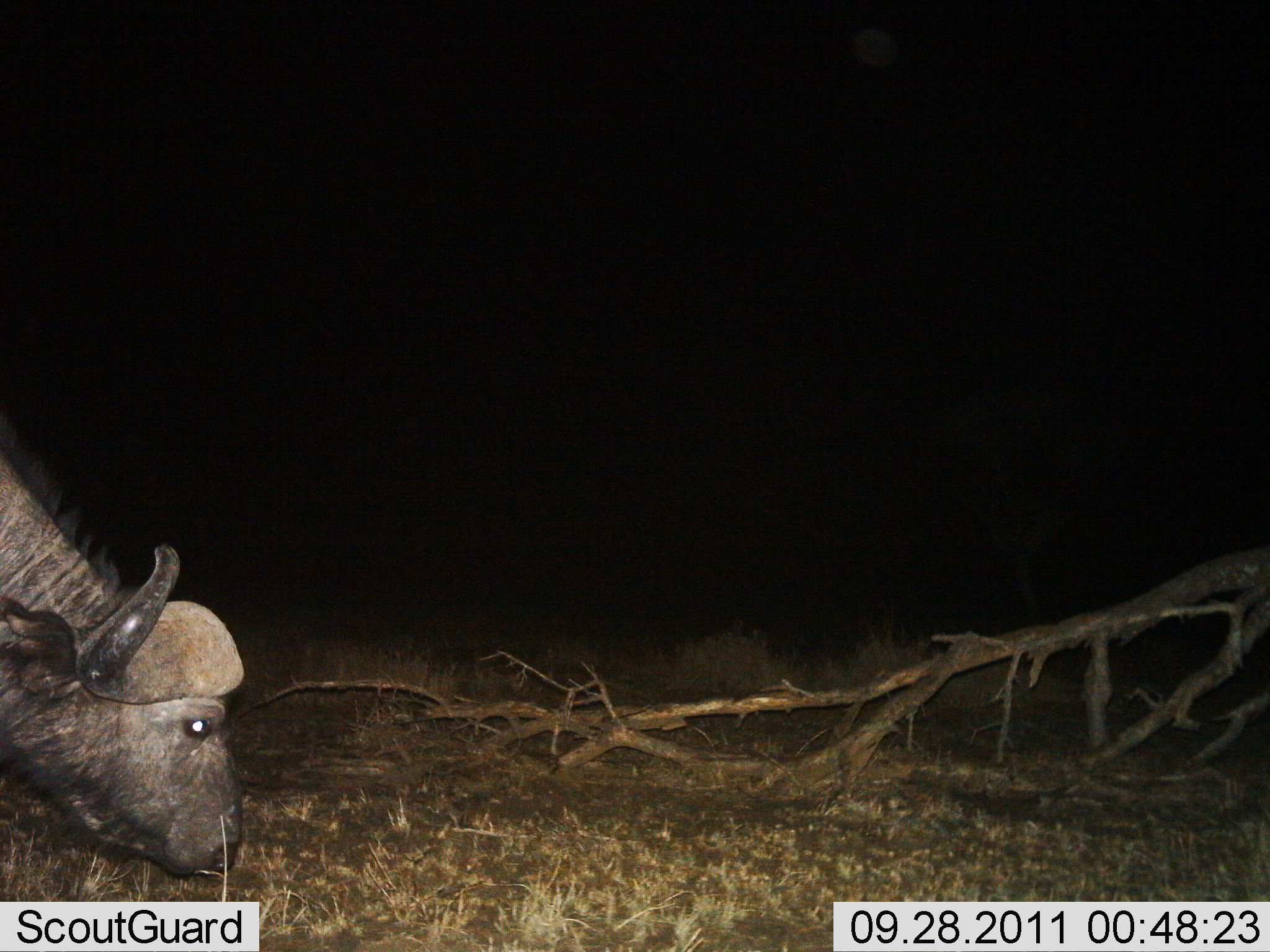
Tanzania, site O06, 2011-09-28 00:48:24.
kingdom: Animalia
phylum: Chordata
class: Mammalia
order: Artiodactyla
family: Bovidae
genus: Syncerus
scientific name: Syncerus caffer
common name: cape buffalo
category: buffalo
Buffalo (cape buffalo) (Syncerus caffer), count 1. Behavior (volunteer vote fractions): standing 36%, resting 0%, moving 0%, interacting 0%. Young present (vote fraction): 0%. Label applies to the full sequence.